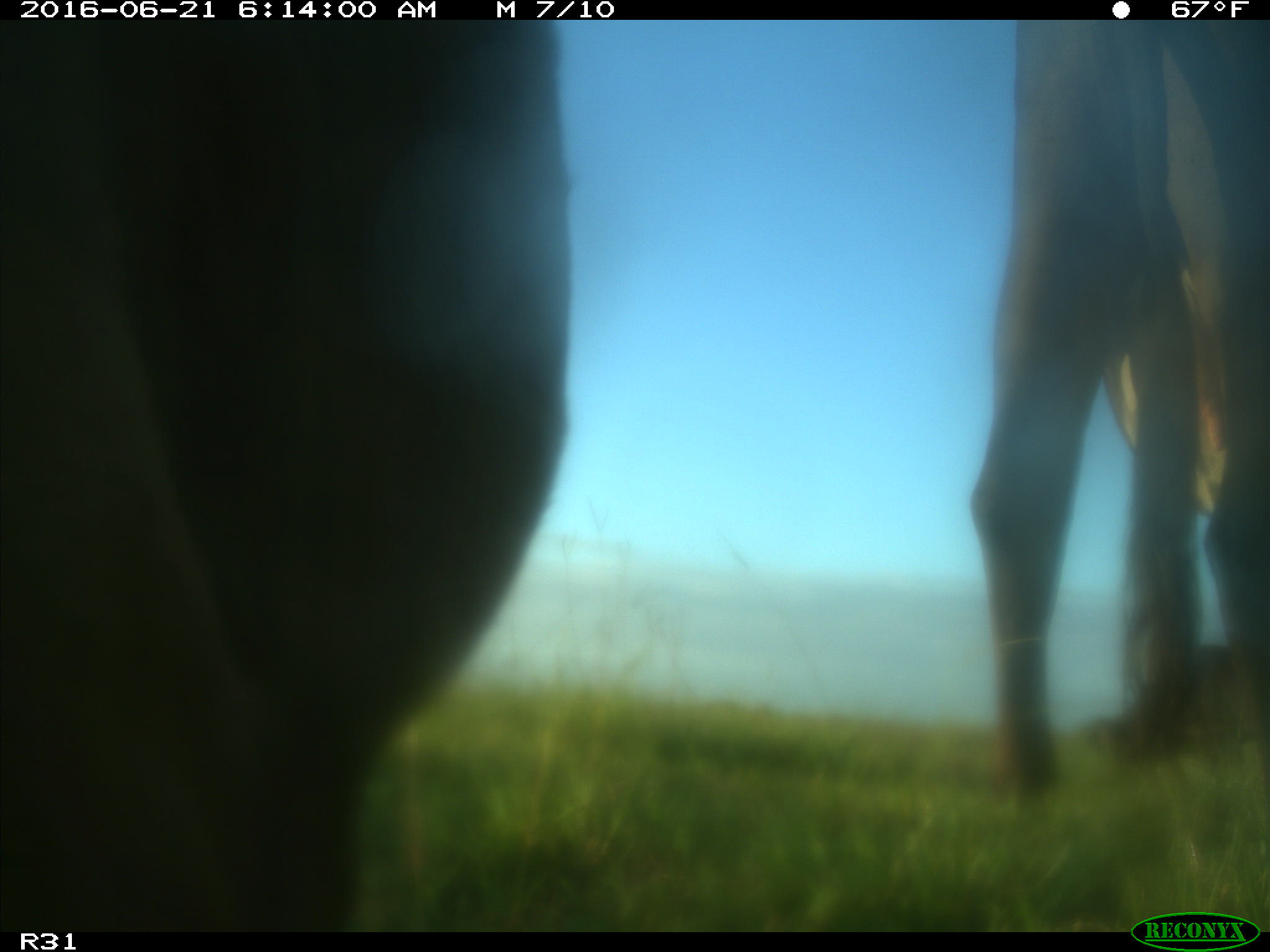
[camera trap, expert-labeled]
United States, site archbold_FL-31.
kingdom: Animalia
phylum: Chordata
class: Mammalia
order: Artiodactyla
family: Bovidae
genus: Bos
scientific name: Bos taurus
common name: domestic cow